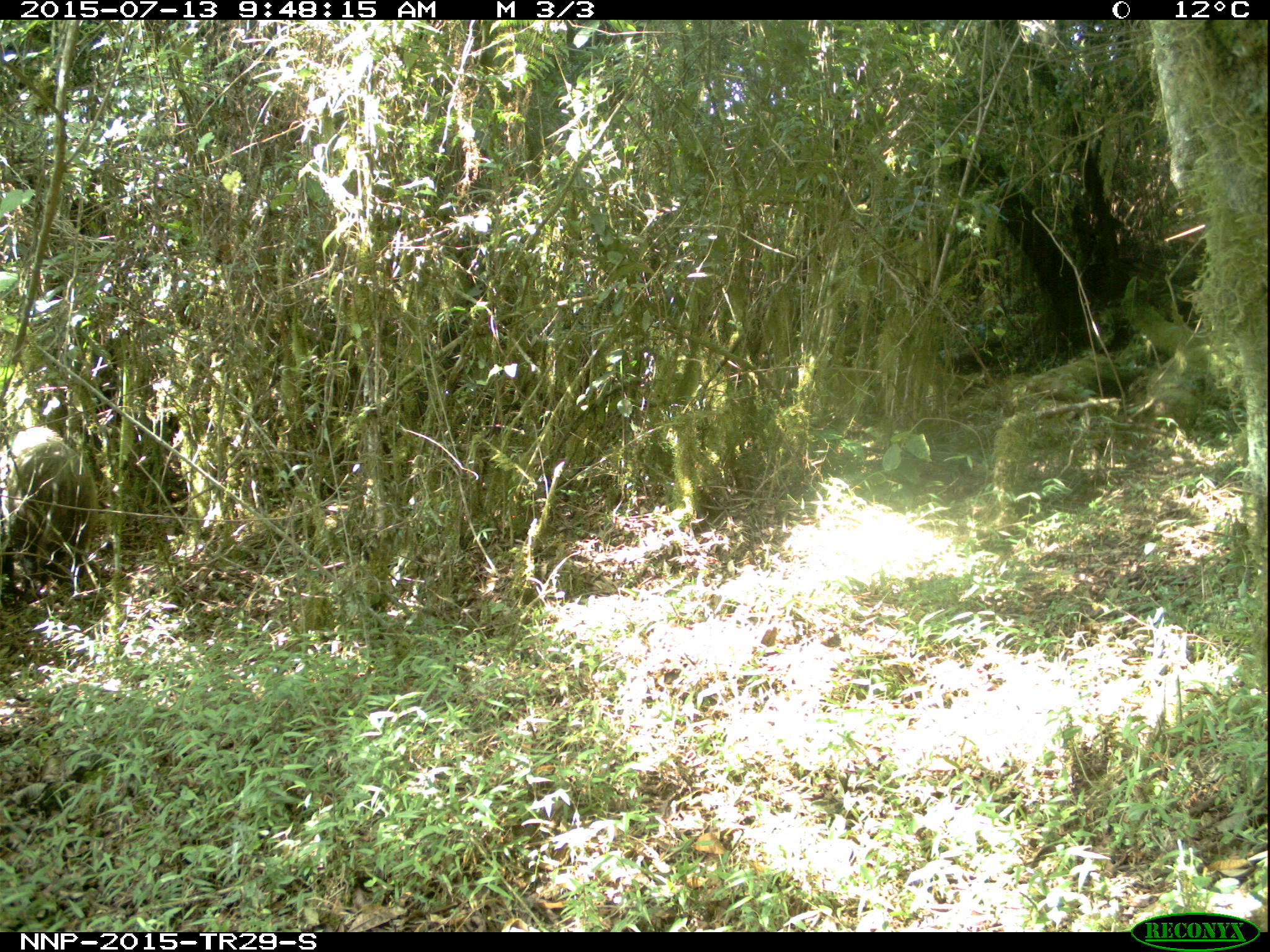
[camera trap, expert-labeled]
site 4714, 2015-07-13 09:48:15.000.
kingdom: Animalia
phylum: Chordata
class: Mammalia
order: Artiodactyla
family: Suidae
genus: Potamochoerus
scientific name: Potamochoerus larvatus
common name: bushpig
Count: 1.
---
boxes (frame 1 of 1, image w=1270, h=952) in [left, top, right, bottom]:
potamochoerus larvatus: [2, 424, 101, 589]